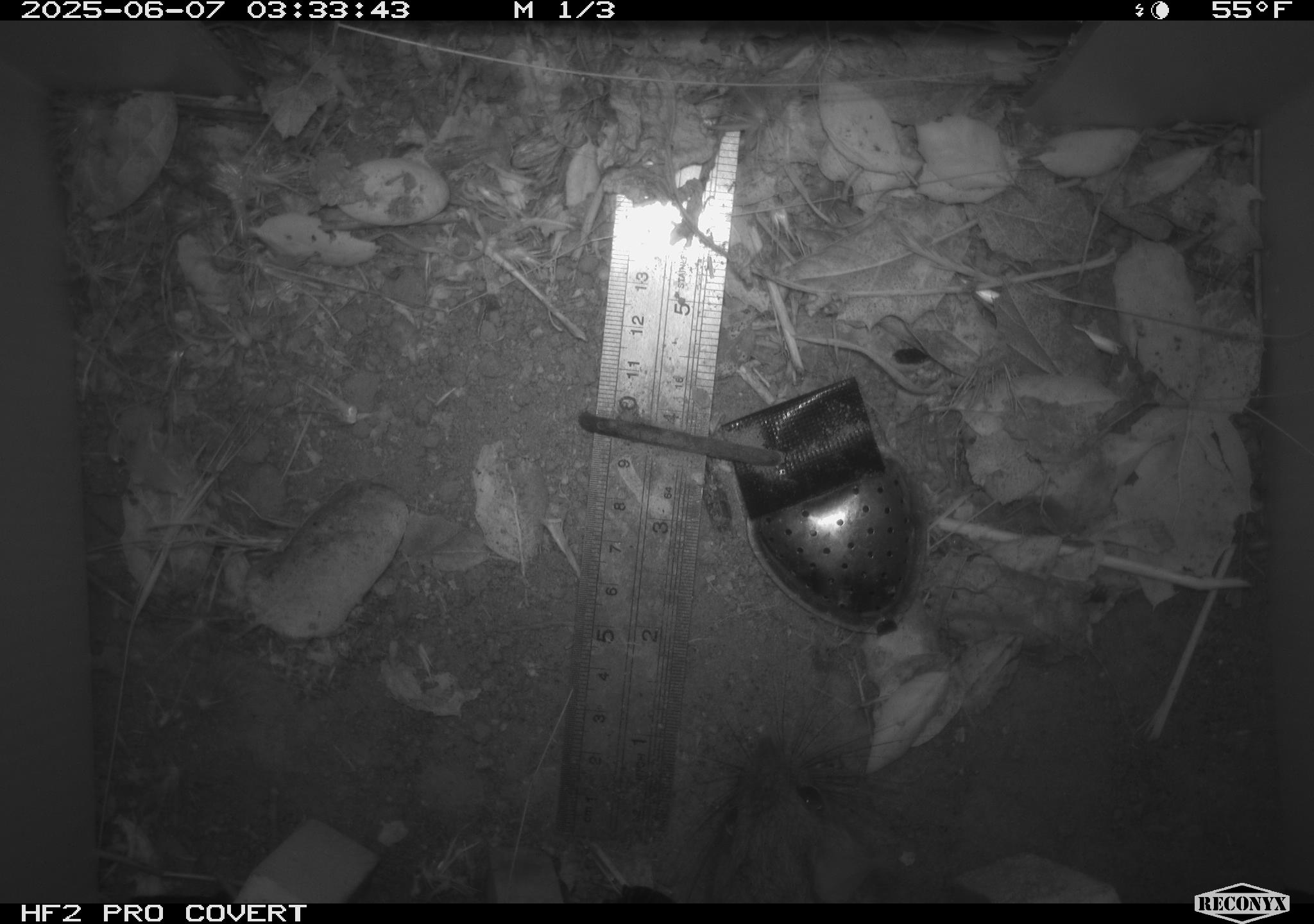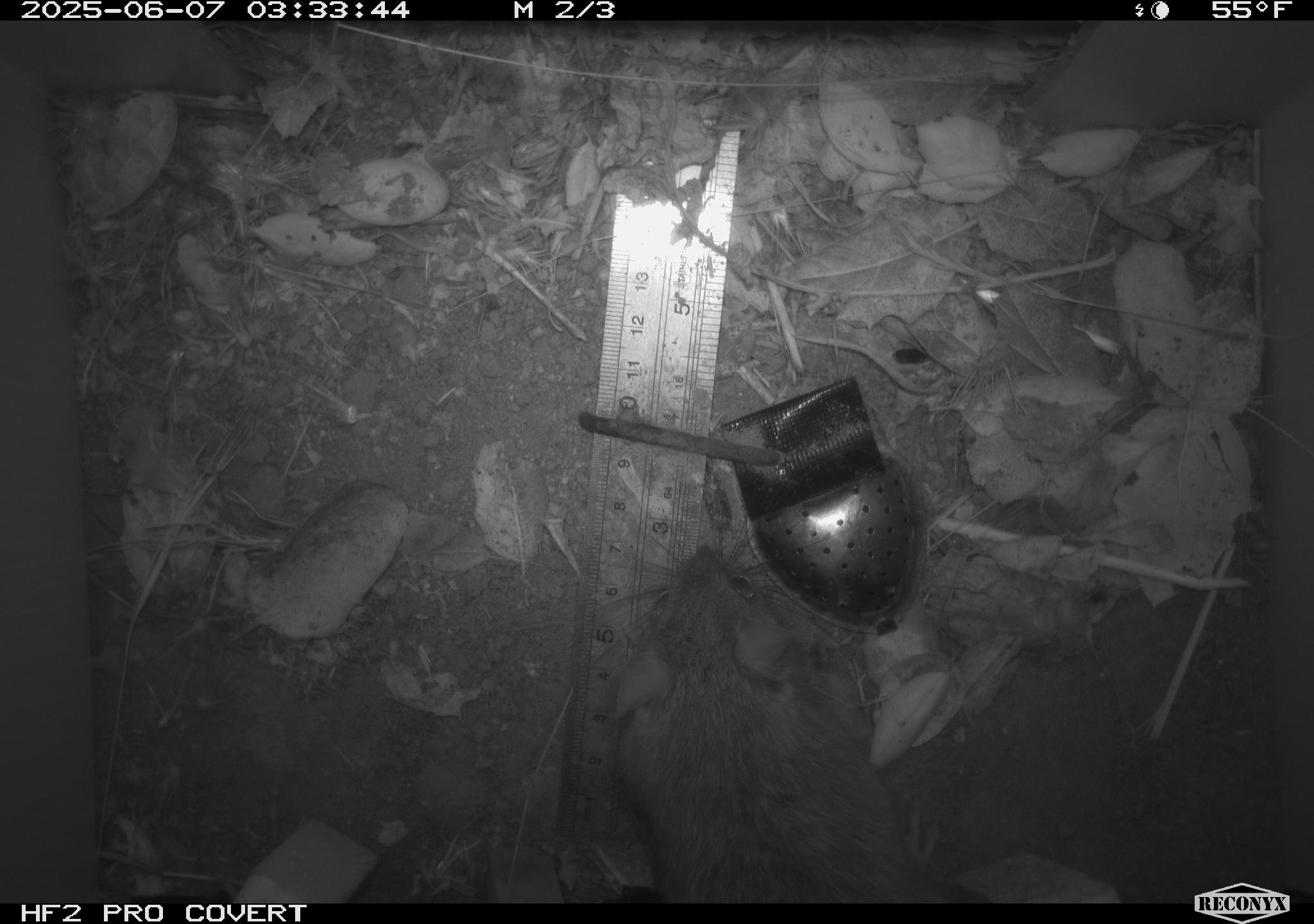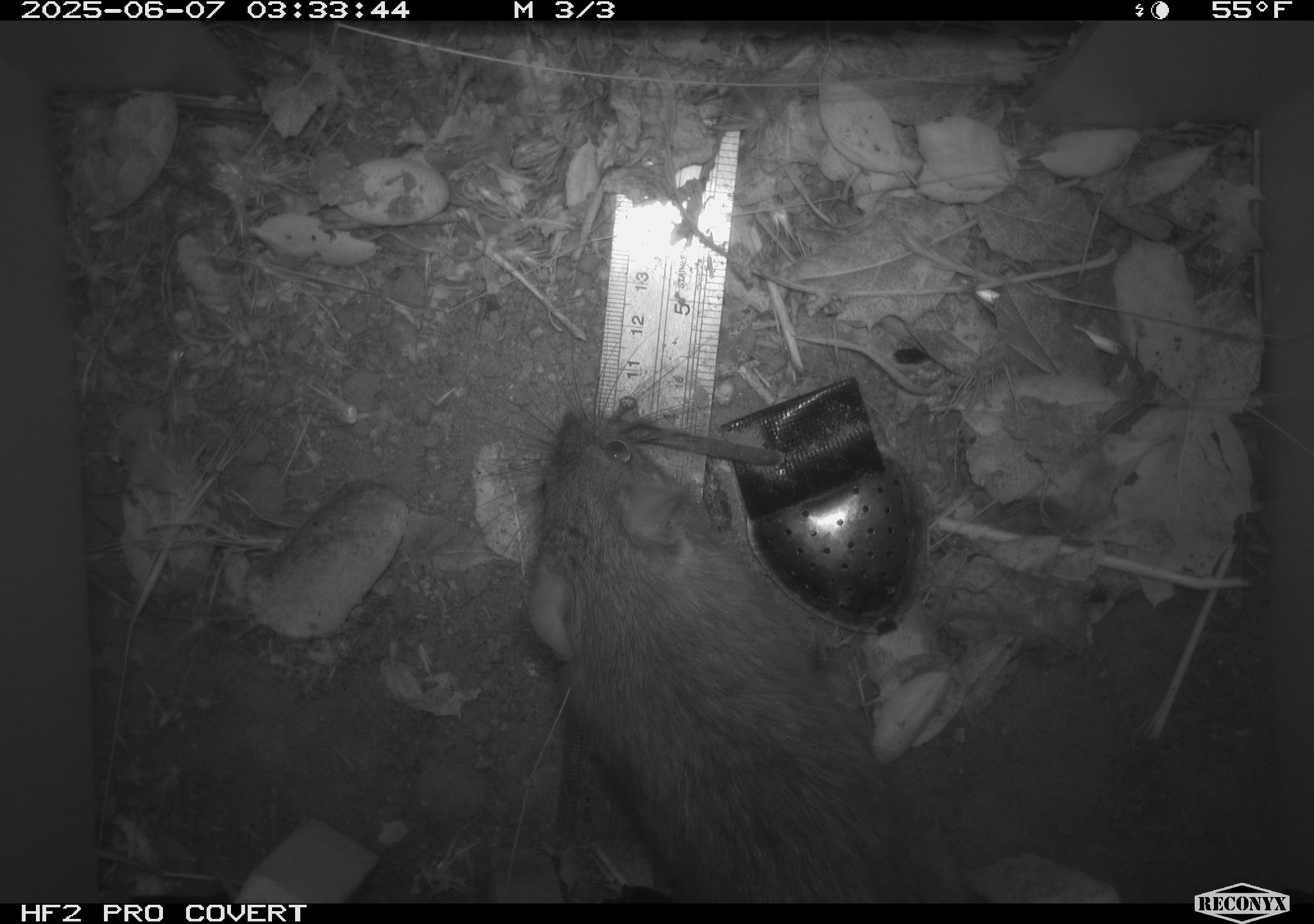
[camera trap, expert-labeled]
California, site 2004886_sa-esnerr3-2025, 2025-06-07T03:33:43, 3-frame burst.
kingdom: Animalia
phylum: Chordata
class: Mammalia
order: Rodentia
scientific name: Rodentia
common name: rodent